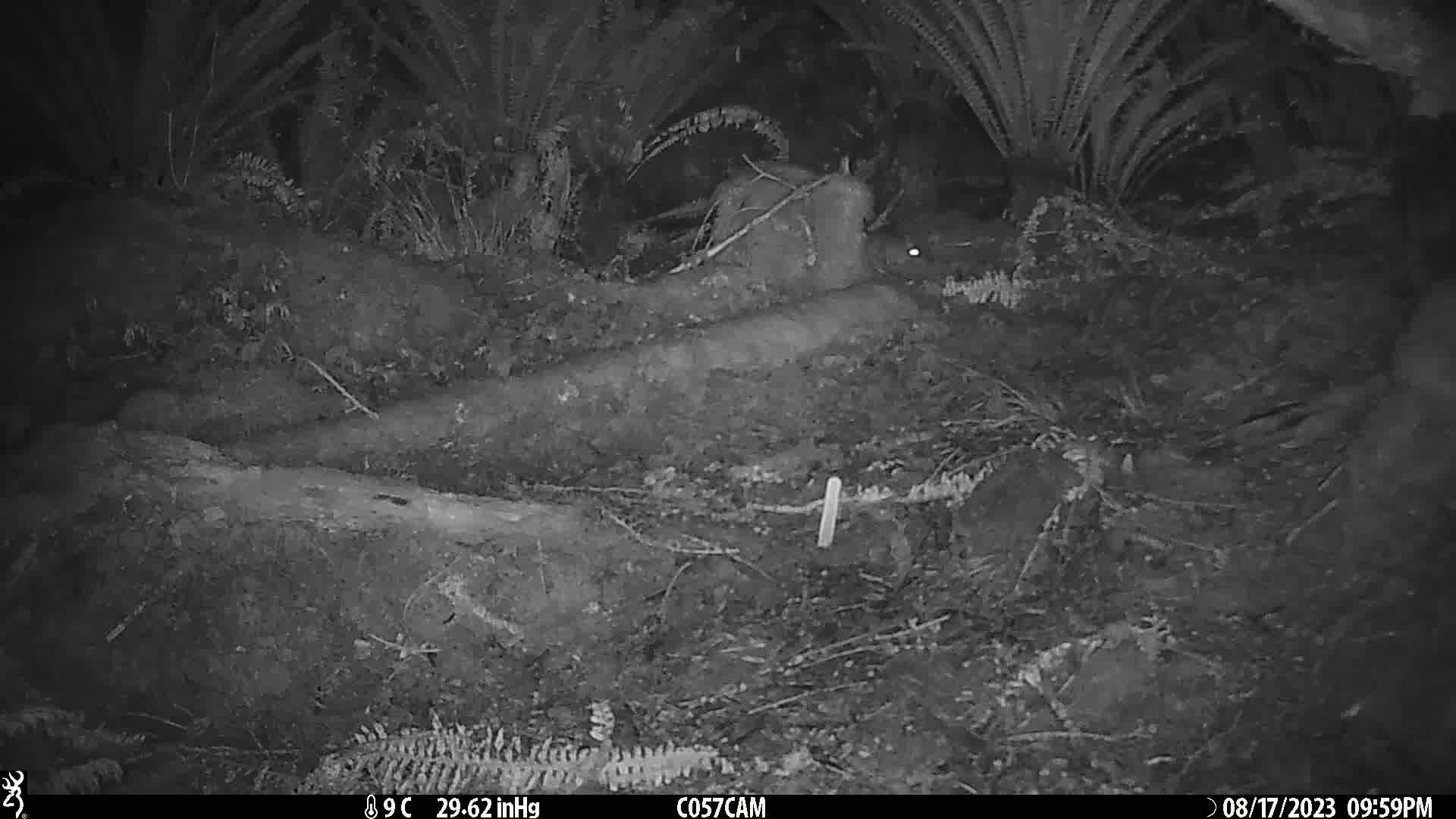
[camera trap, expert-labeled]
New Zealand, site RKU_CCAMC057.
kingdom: Animalia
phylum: Chordata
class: Mammalia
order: Rodentia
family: Muridae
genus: Rattus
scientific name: Rattus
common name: rat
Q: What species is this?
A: Rat (Rattus).